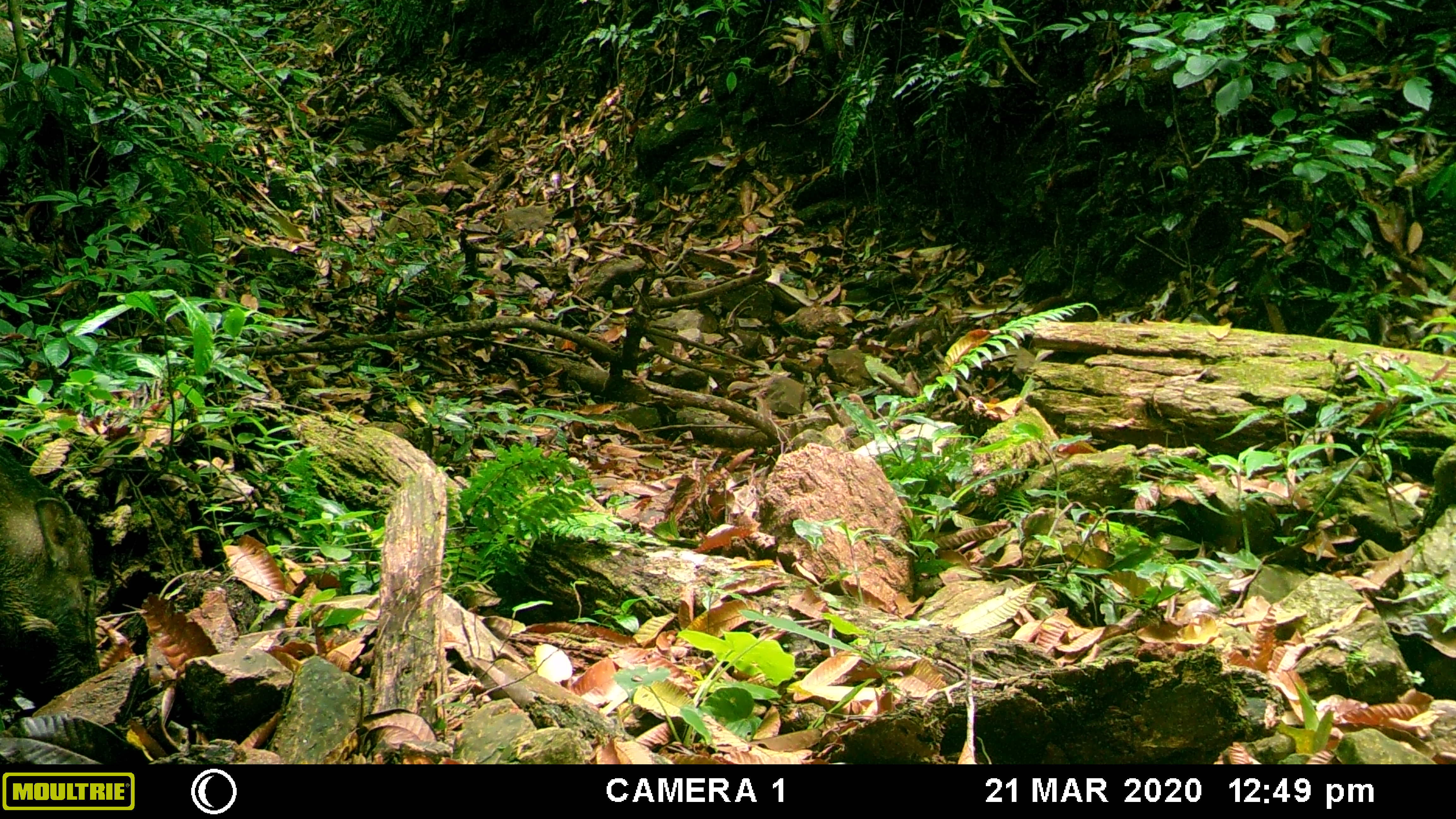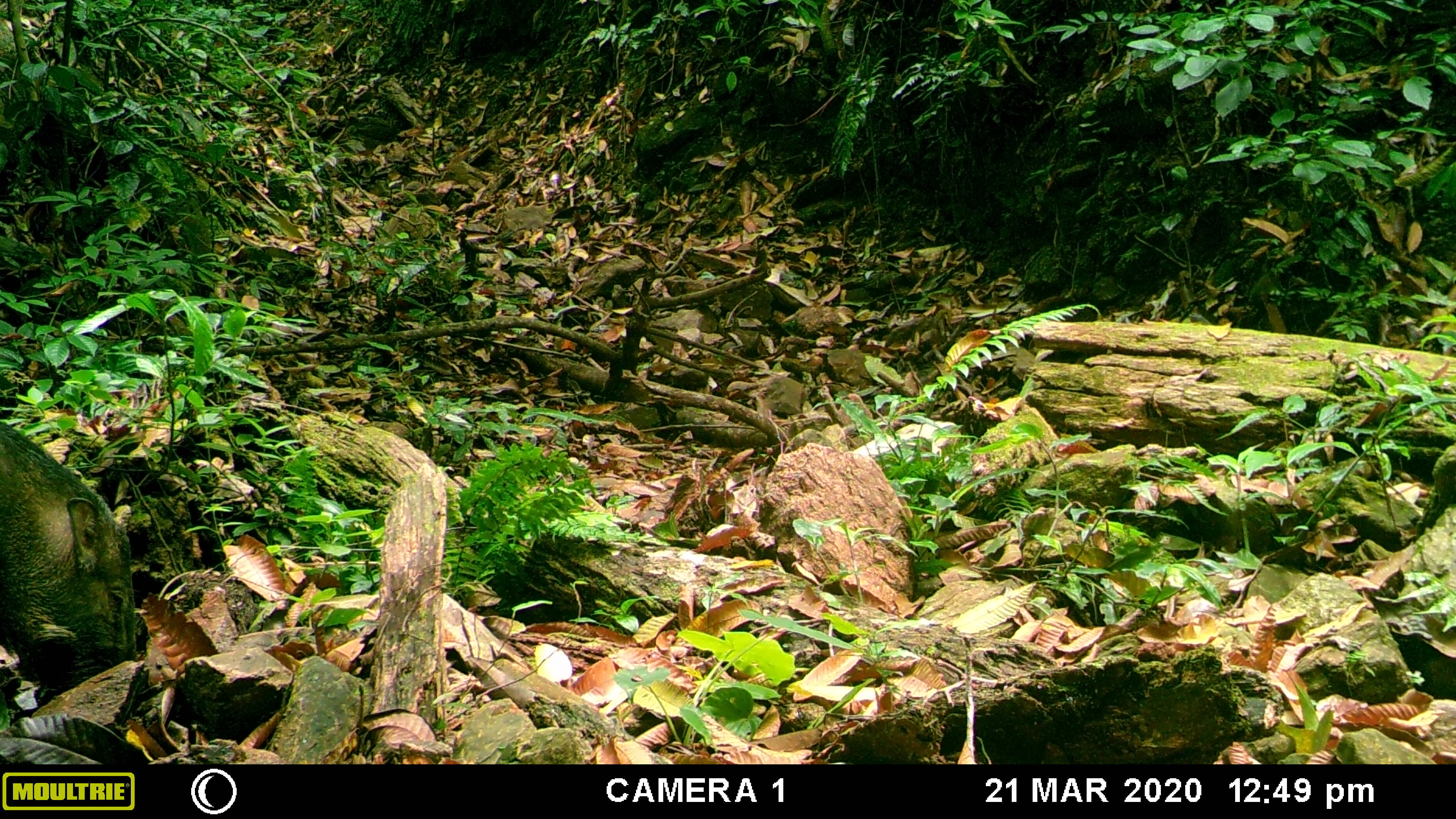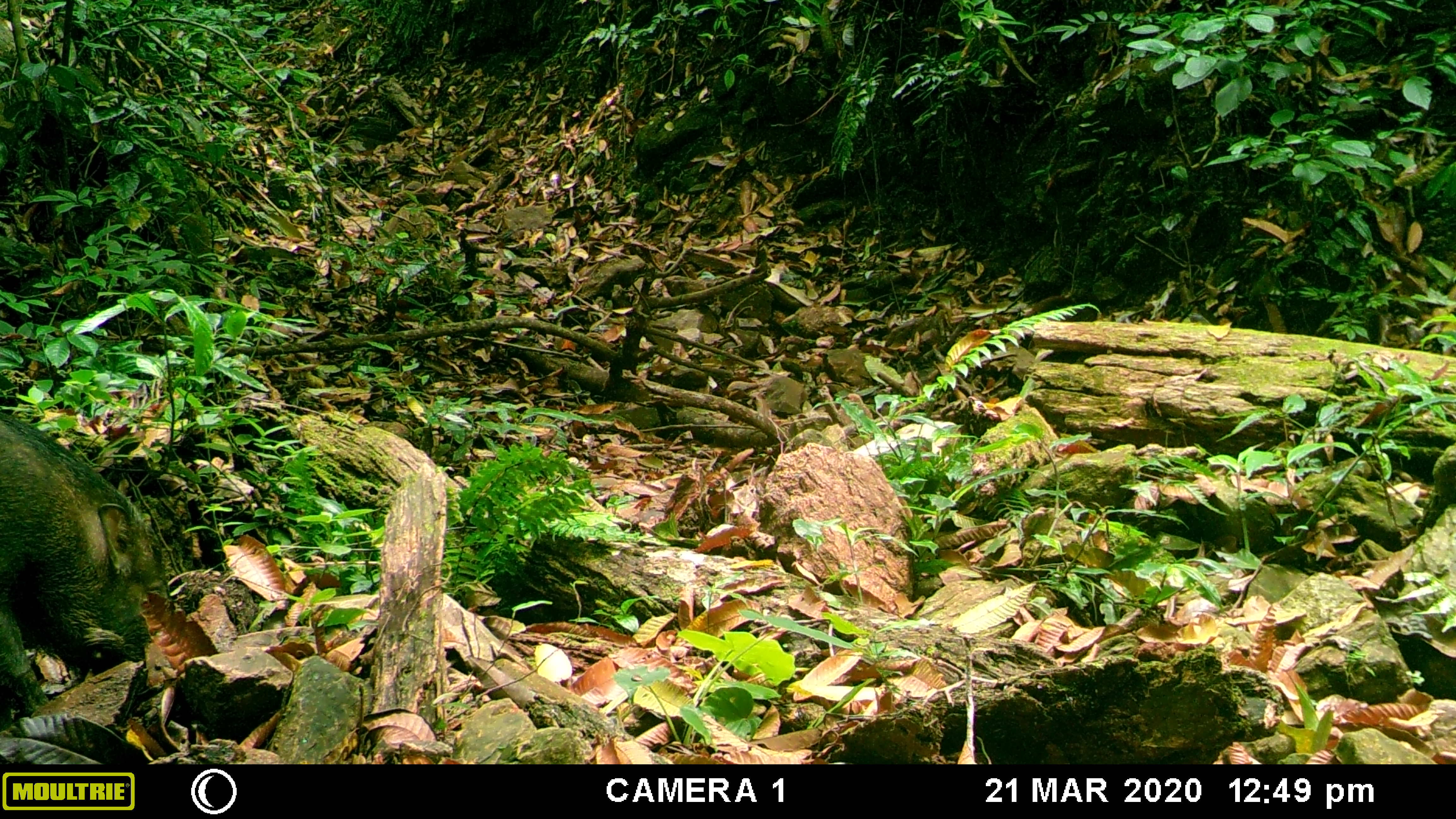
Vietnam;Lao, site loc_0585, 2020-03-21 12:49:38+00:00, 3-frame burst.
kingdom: Animalia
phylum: Chordata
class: Mammalia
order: Artiodactyla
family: Suidae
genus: Sus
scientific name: Sus scrofa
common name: eurasian wild pig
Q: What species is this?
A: Eurasian wild pig (Sus scrofa).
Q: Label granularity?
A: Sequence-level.